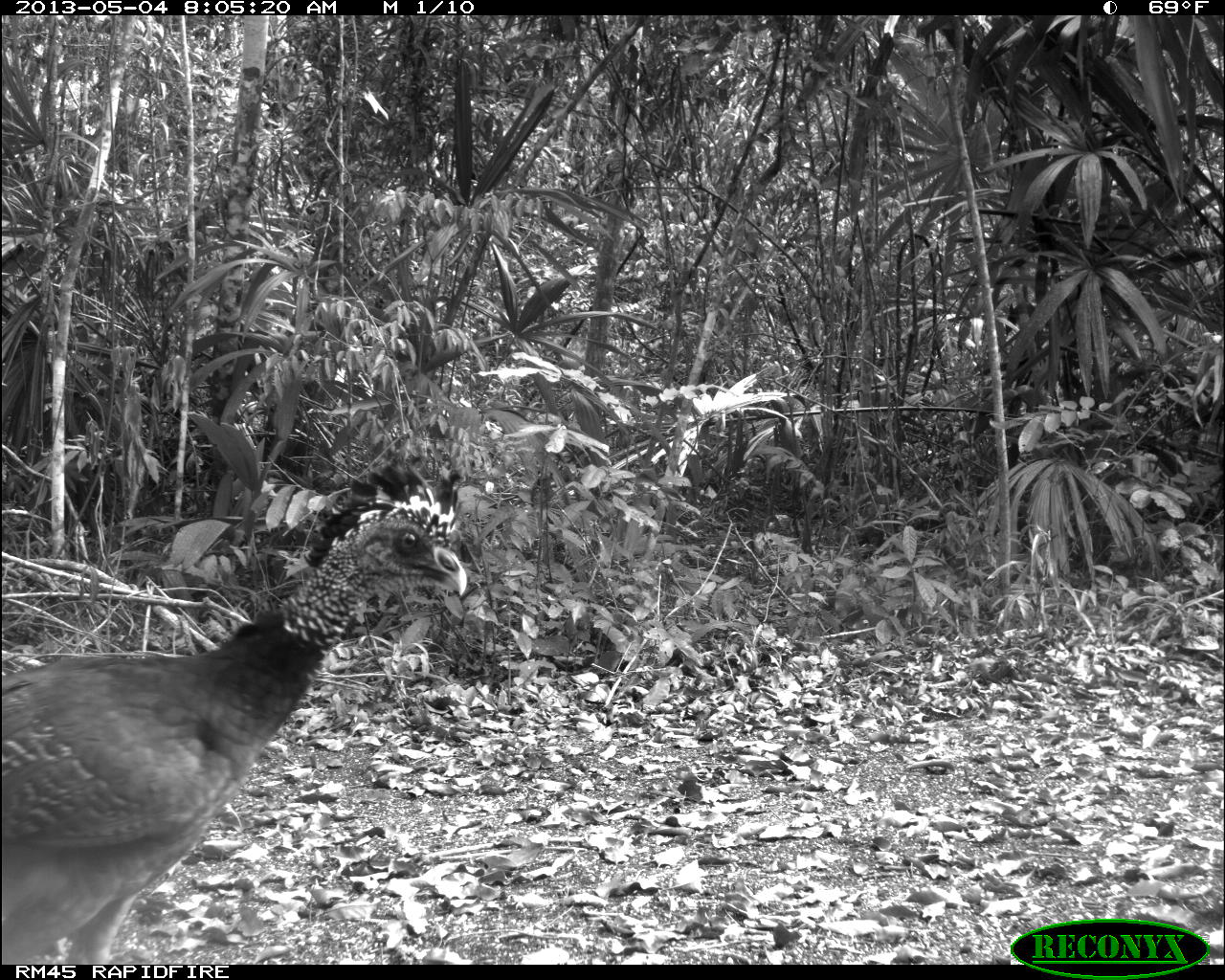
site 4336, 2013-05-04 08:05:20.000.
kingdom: Animalia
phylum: Chordata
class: Aves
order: Galliformes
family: Cracidae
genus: Crax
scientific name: Crax rubra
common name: great curassow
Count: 2.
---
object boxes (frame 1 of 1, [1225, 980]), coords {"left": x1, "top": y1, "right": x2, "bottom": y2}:
crax rubra: {"left": 0, "top": 458, "right": 468, "bottom": 964}